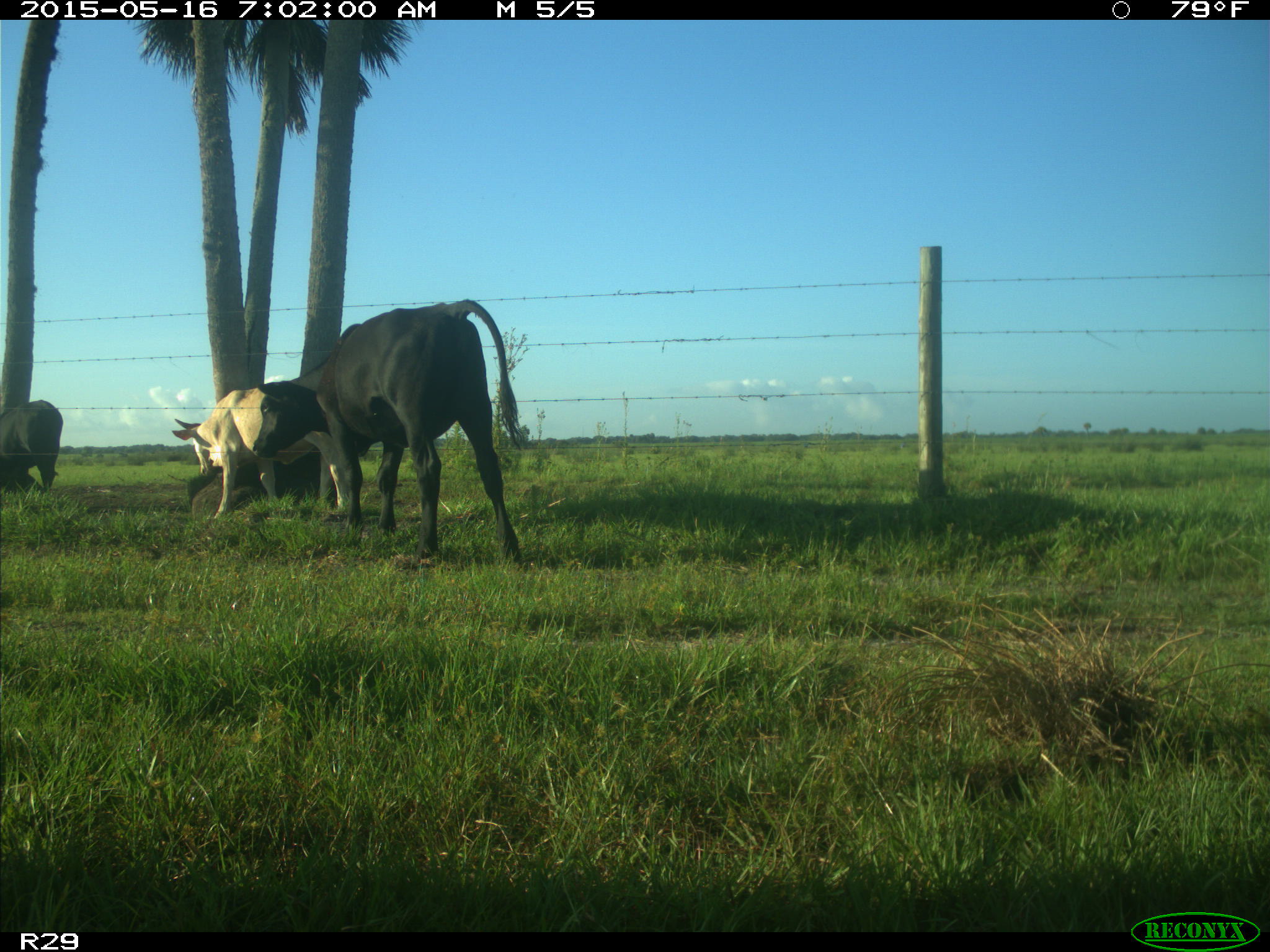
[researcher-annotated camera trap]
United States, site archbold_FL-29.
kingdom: Animalia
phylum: Chordata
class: Mammalia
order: Artiodactyla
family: Bovidae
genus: Bos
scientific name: Bos taurus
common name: domestic cow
Bos taurus (domestic cow).